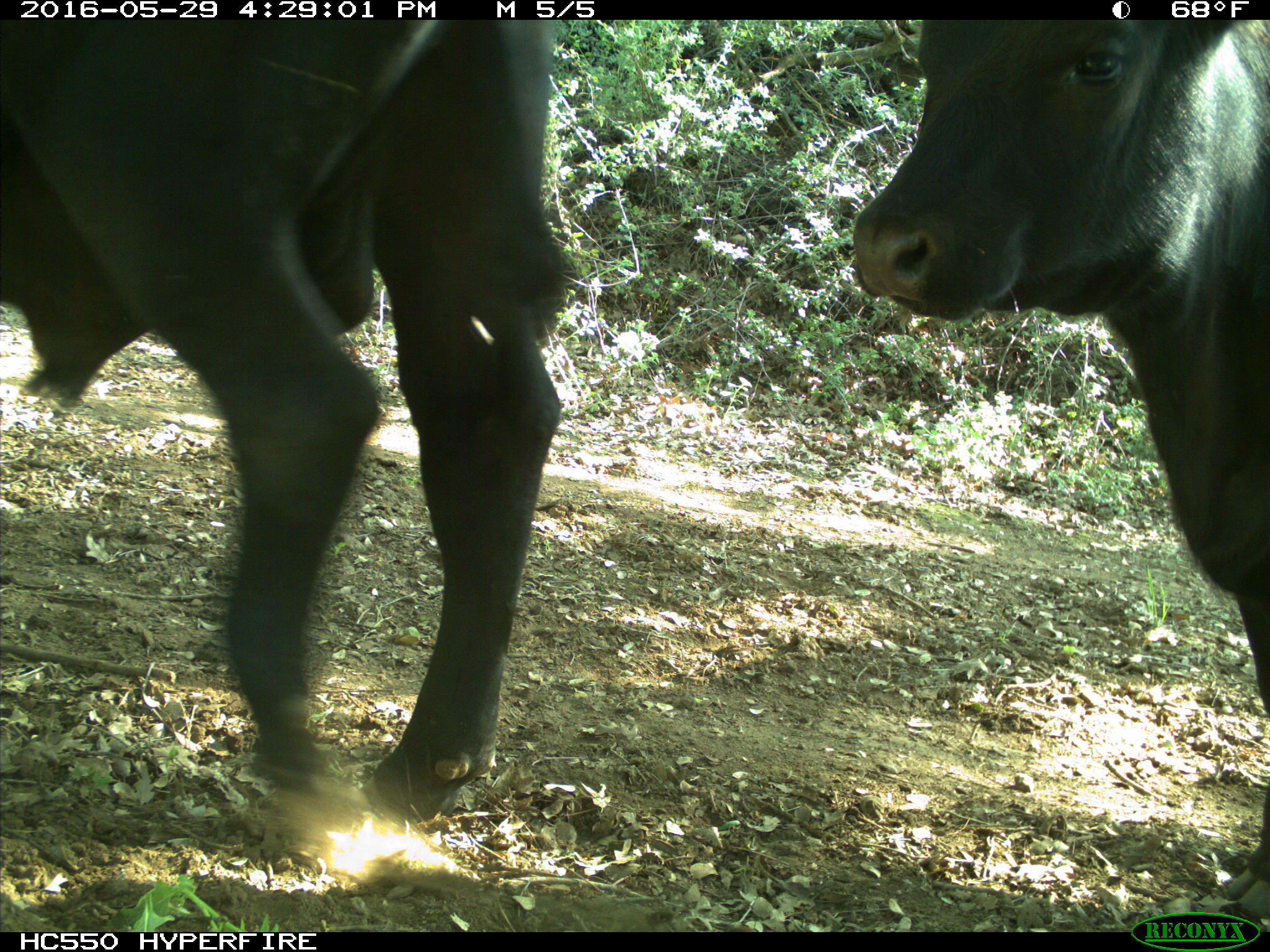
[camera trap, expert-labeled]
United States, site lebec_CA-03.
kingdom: Animalia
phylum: Chordata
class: Mammalia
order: Artiodactyla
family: Bovidae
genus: Bos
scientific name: Bos taurus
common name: domestic cow